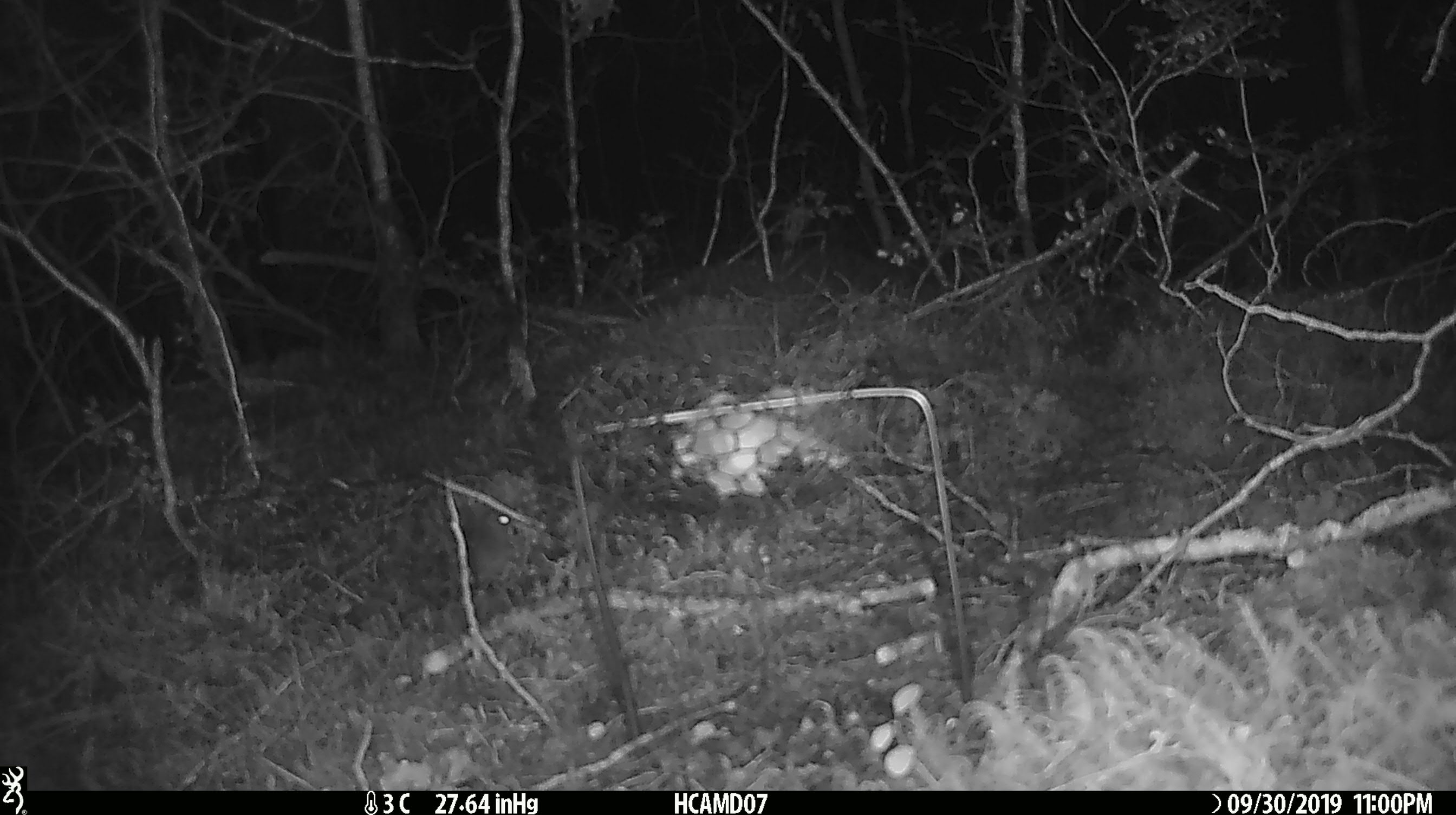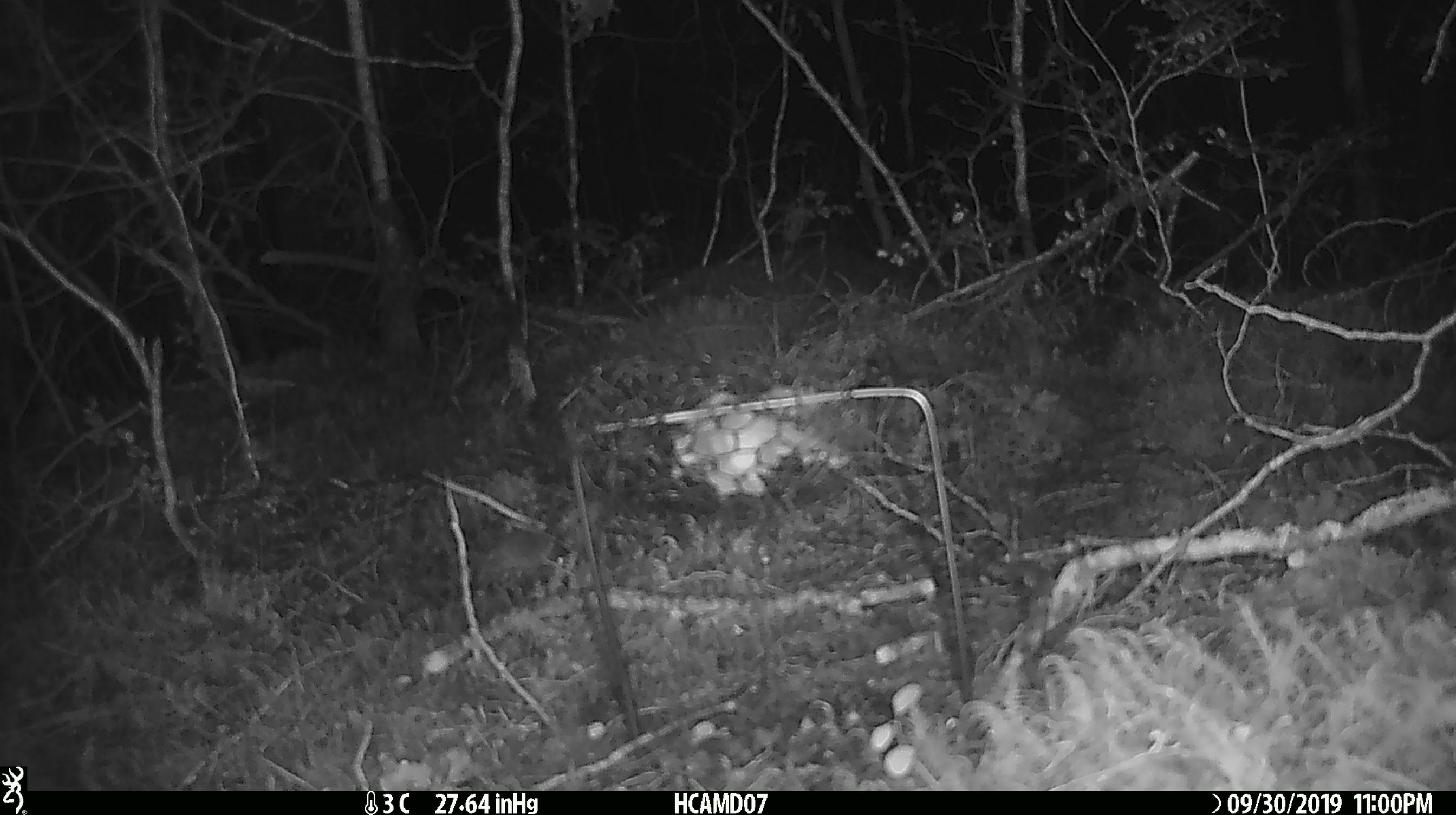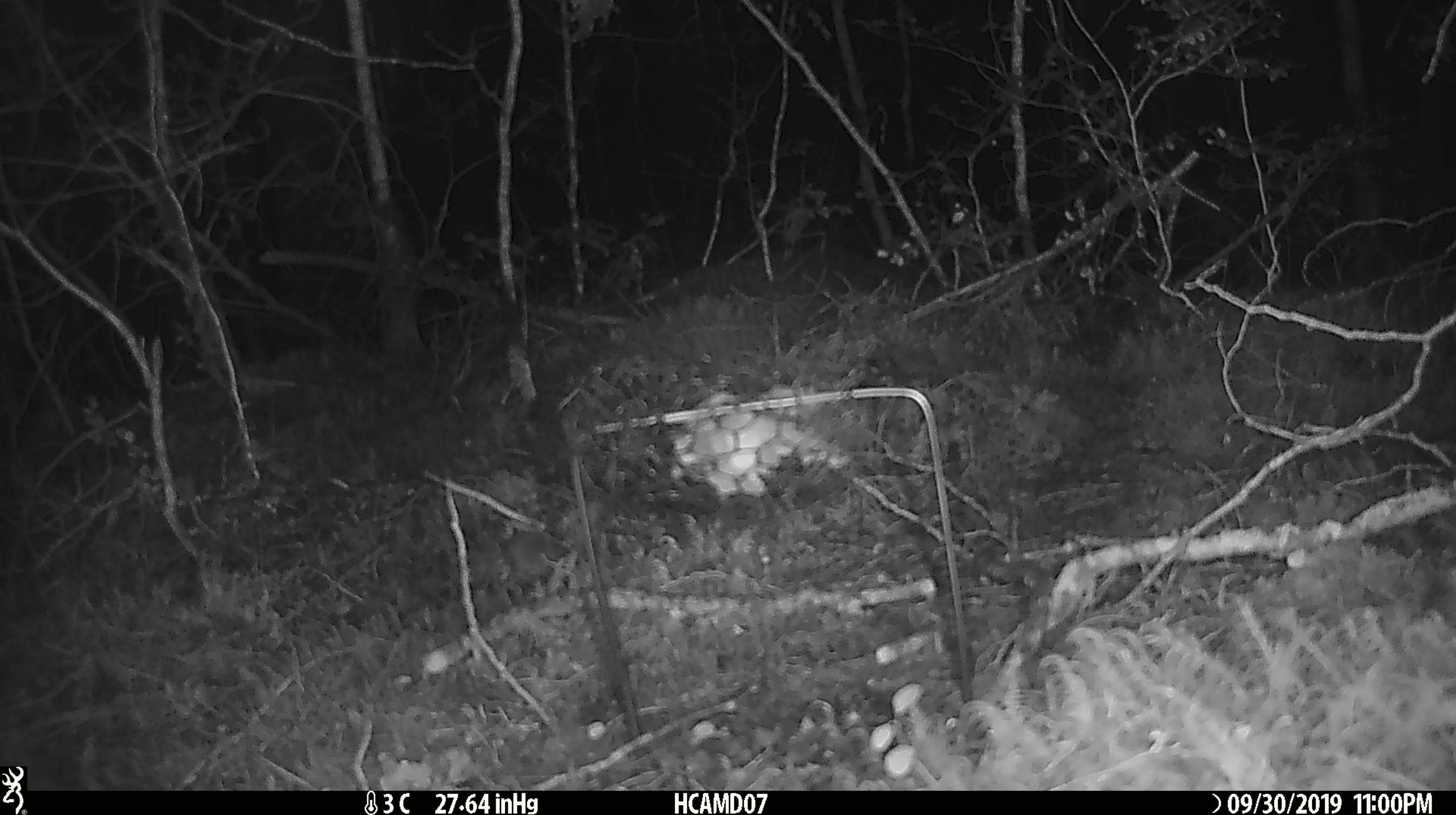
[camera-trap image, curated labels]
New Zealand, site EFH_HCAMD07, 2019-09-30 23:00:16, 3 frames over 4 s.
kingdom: Animalia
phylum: Chordata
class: Mammalia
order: Rodentia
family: Muridae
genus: Mus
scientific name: Mus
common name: mouse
Mouse (Mus).